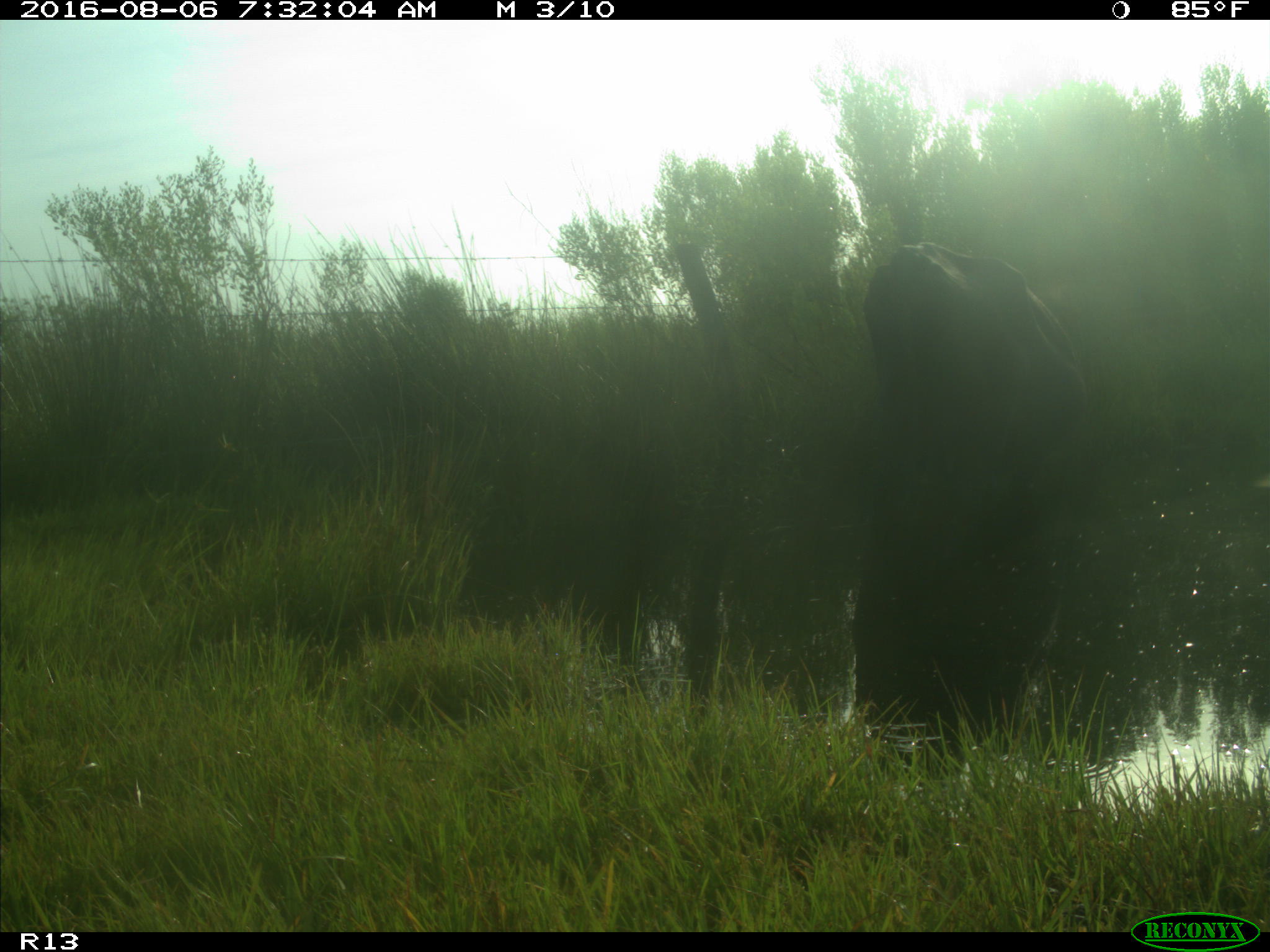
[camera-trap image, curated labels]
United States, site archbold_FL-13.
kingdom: Animalia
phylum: Chordata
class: Mammalia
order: Artiodactyla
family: Bovidae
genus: Bos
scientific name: Bos taurus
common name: domestic cow